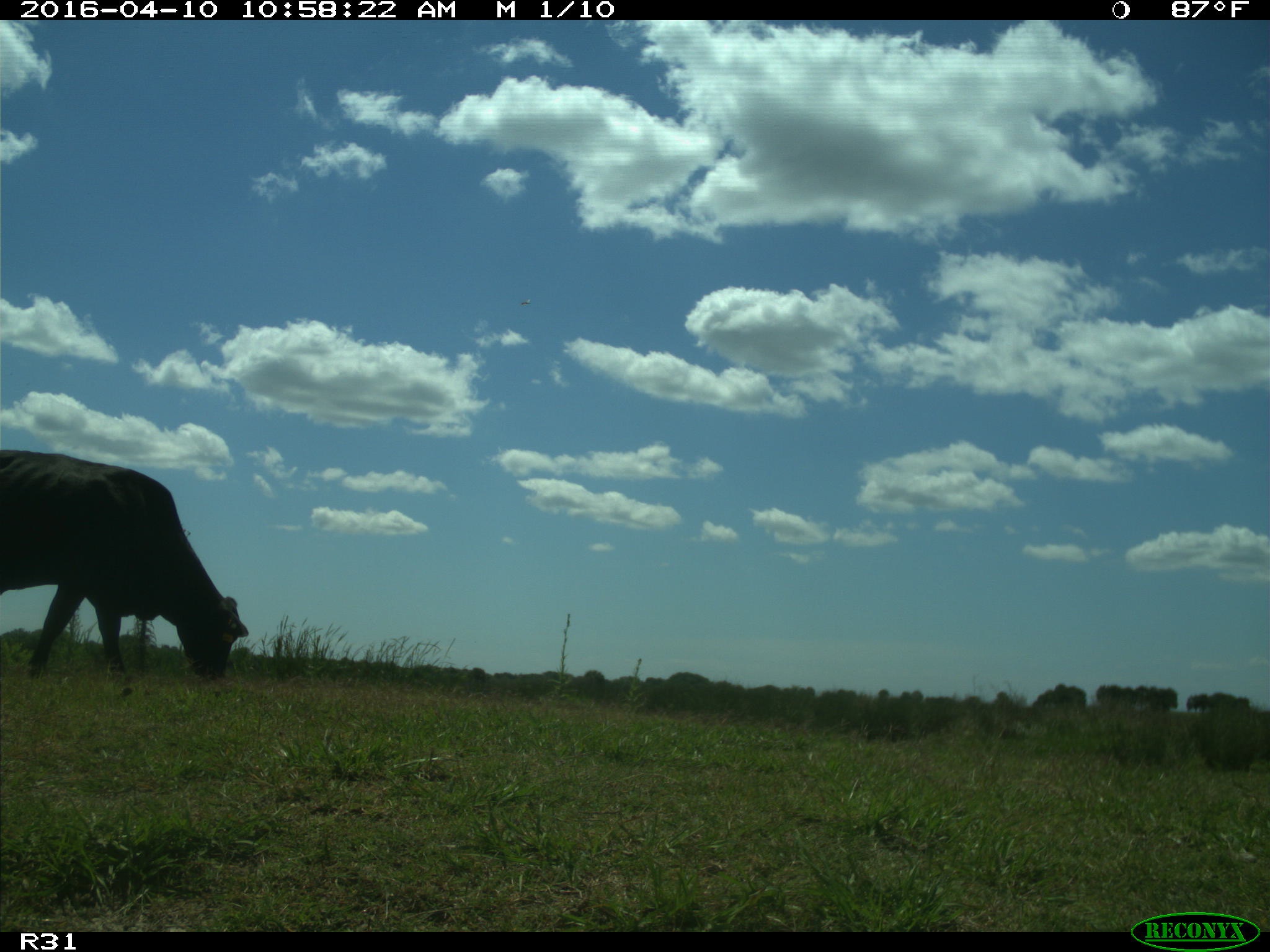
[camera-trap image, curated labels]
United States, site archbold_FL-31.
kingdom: Animalia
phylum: Chordata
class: Mammalia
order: Artiodactyla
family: Bovidae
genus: Bos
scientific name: Bos taurus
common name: domestic cow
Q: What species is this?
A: Bos taurus (domestic cow).